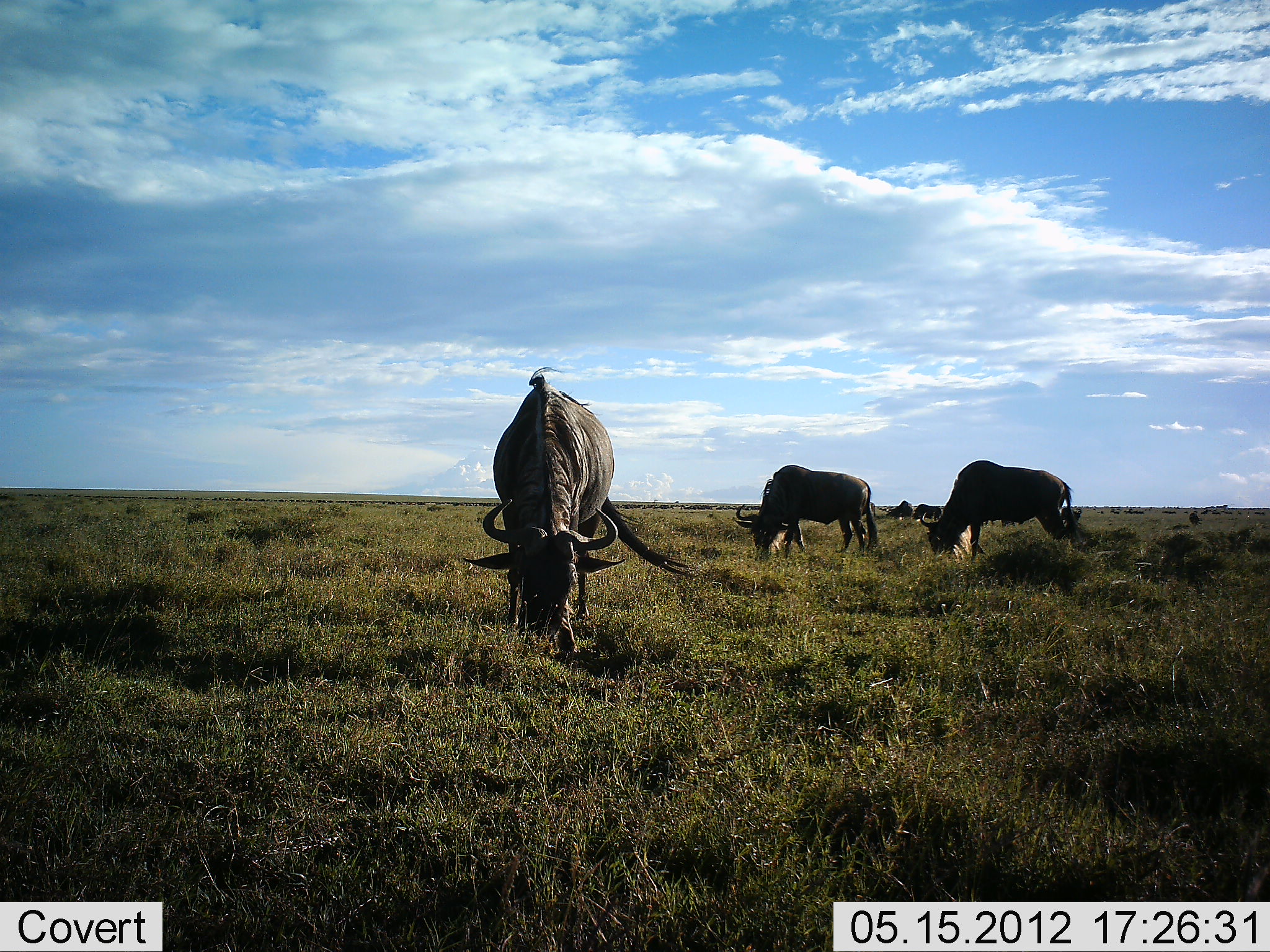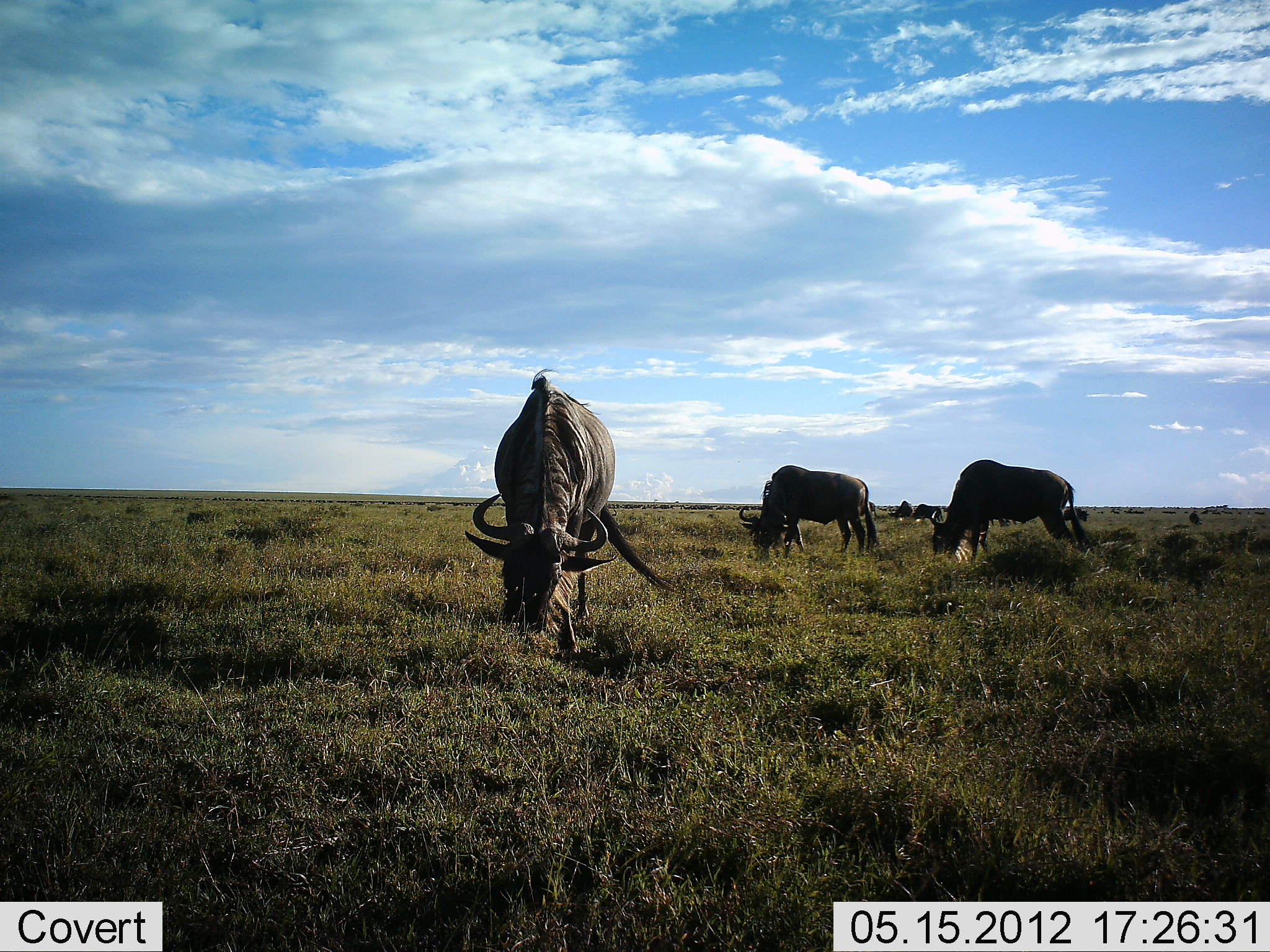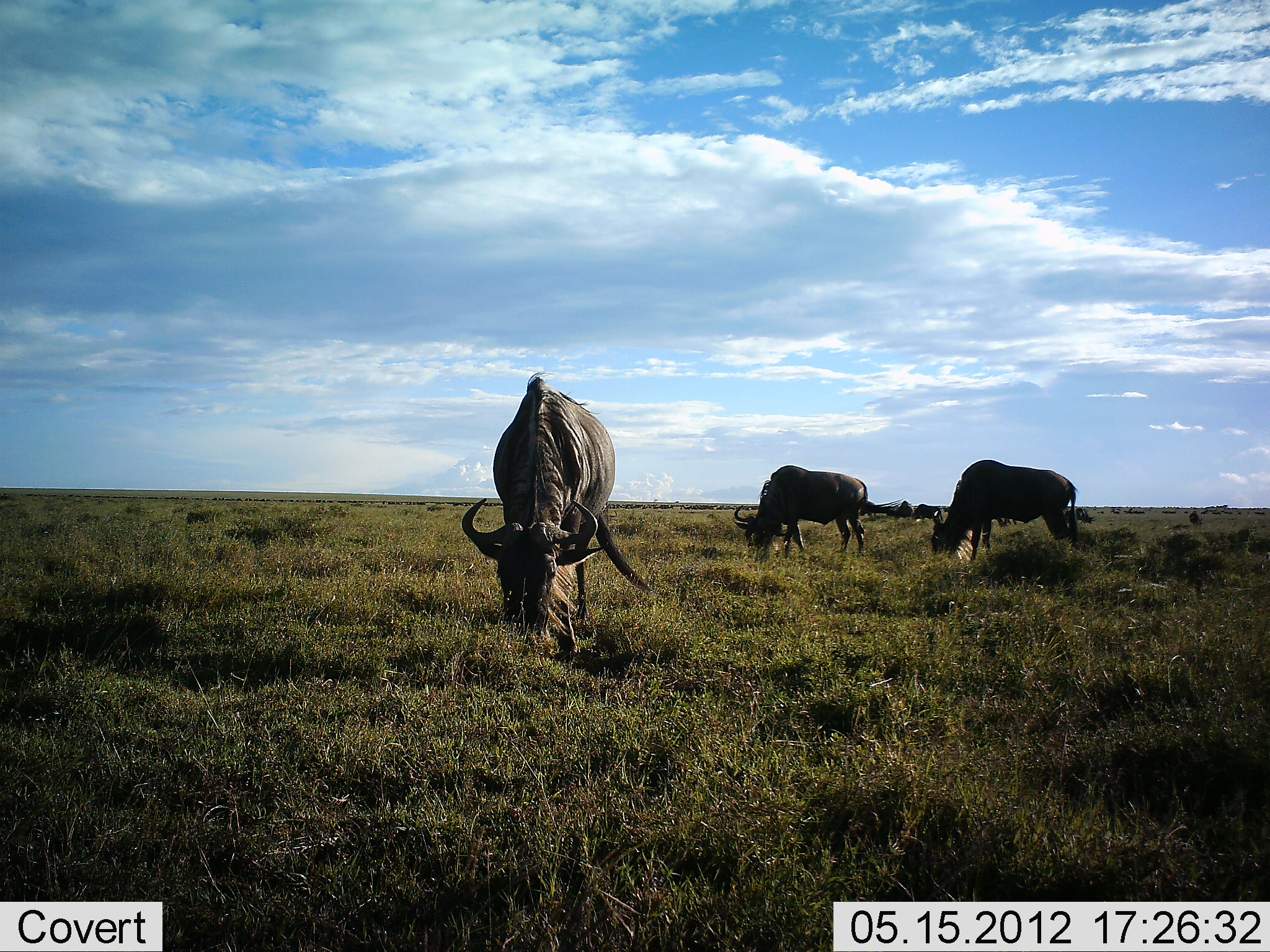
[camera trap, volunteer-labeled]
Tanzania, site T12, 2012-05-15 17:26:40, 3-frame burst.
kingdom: Animalia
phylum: Chordata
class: Mammalia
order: Artiodactyla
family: Bovidae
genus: Connochaetes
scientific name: Connochaetes taurinus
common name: blue wildebeest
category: wildebeest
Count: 5.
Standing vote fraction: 20%.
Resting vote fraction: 0%.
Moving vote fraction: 0%.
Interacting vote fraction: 0%.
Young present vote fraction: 0%.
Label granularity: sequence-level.